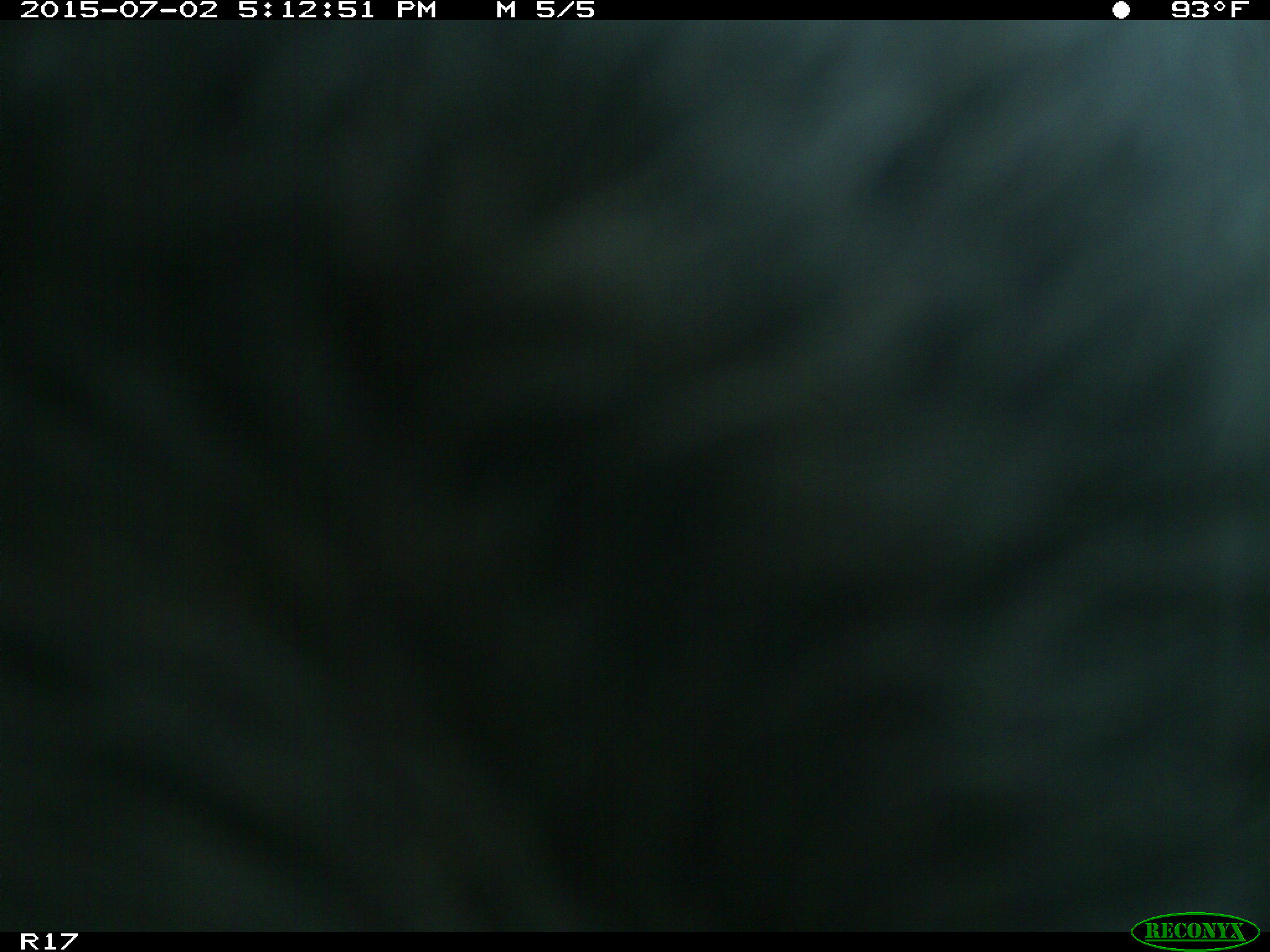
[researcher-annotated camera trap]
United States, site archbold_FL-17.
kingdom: Animalia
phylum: Chordata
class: Mammalia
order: Artiodactyla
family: Bovidae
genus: Bos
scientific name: Bos taurus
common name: domestic cow